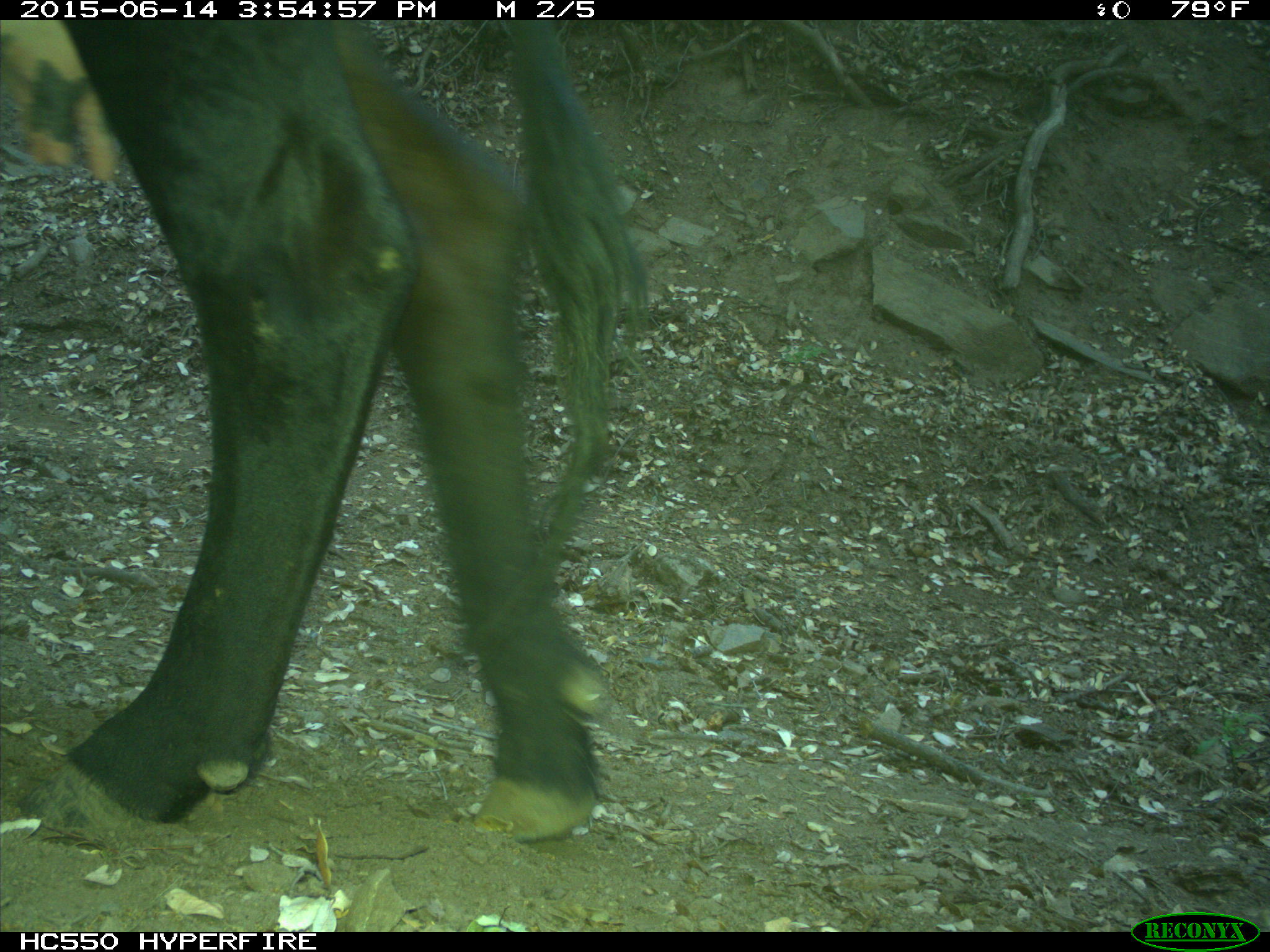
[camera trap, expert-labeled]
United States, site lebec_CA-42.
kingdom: Animalia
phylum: Chordata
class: Mammalia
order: Artiodactyla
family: Bovidae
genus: Bos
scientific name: Bos taurus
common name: domestic cow